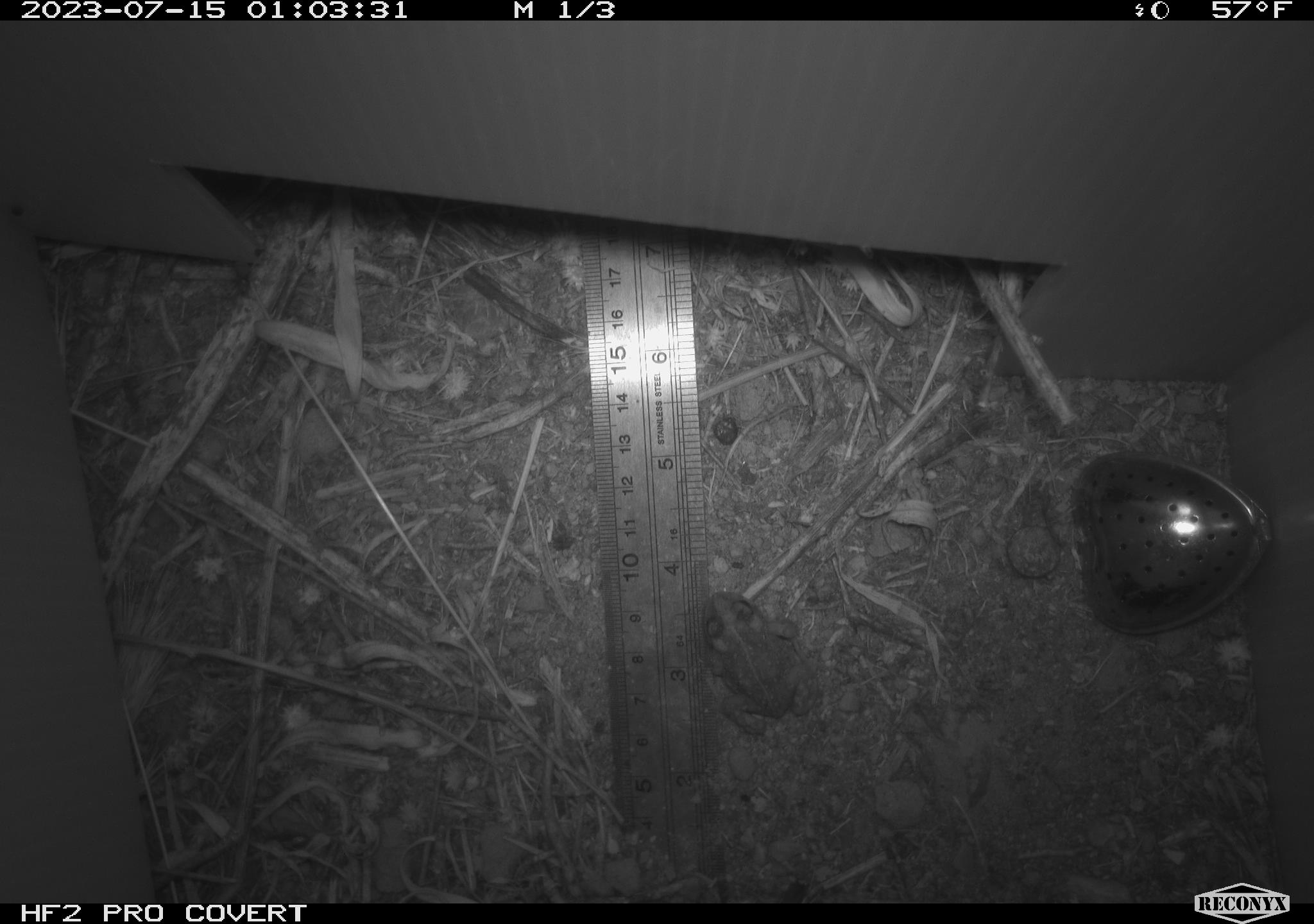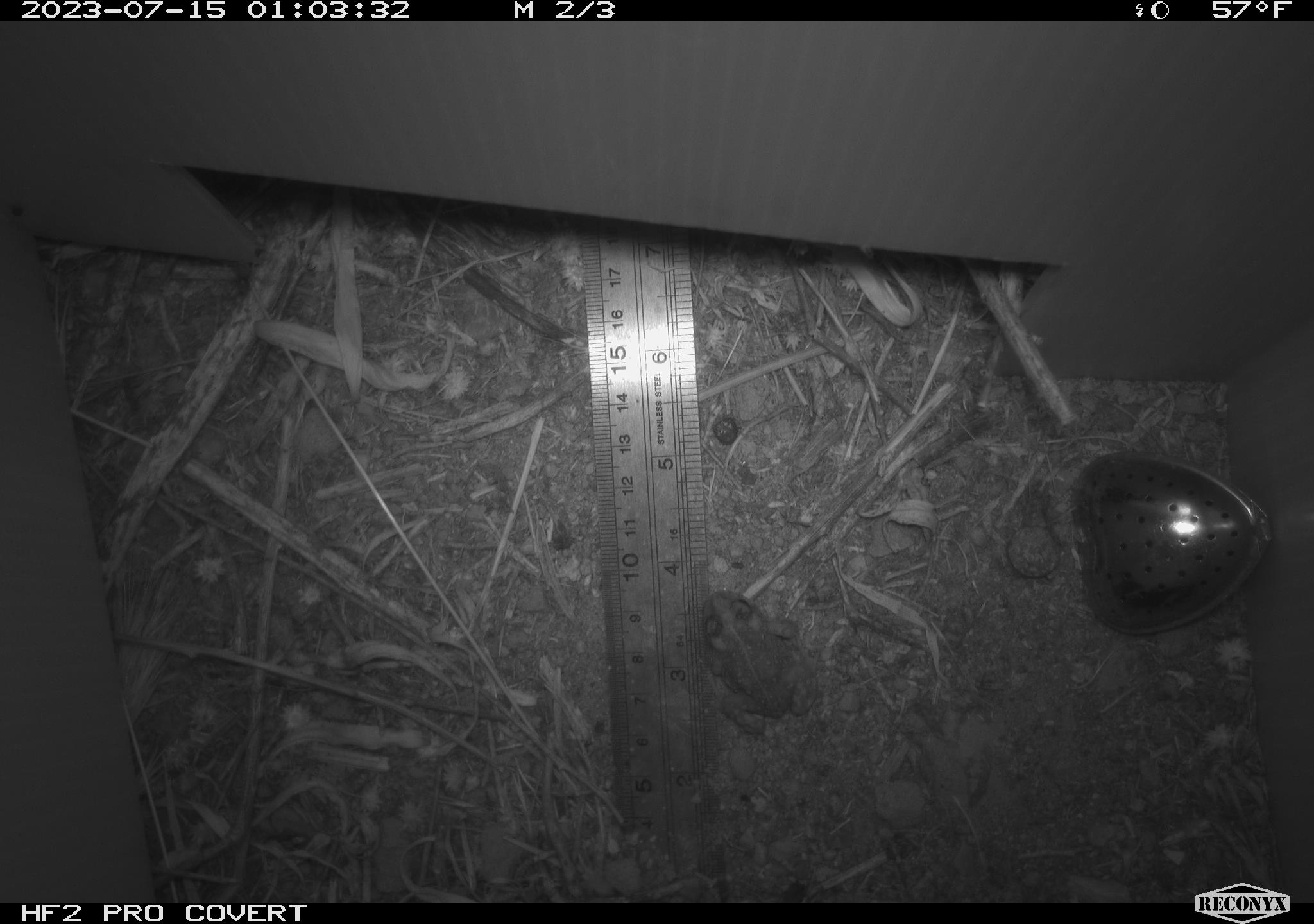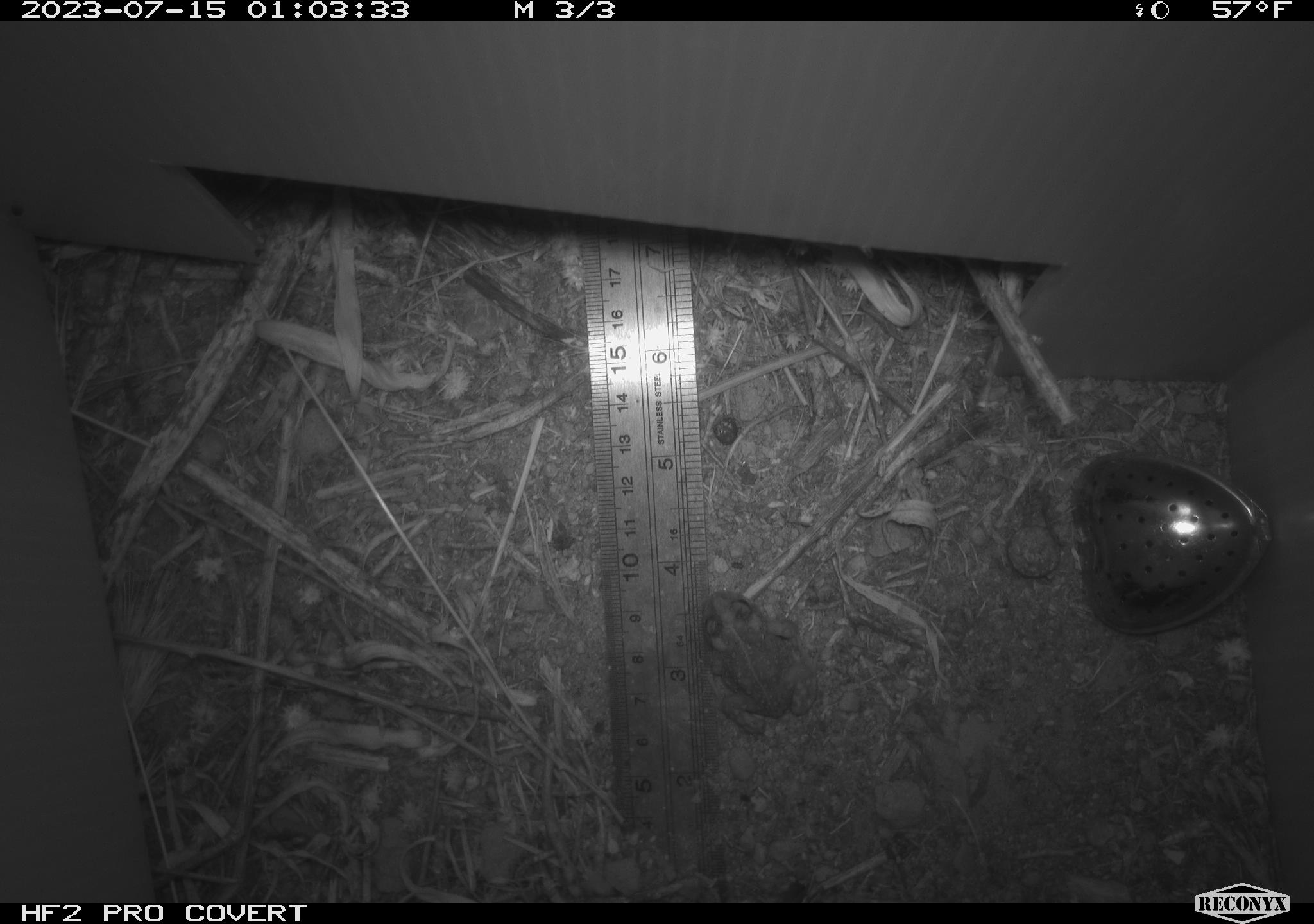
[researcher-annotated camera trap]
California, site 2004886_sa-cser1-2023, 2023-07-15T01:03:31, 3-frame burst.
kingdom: Animalia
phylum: Chordata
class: Amphibia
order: Anura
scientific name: Anura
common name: frogs